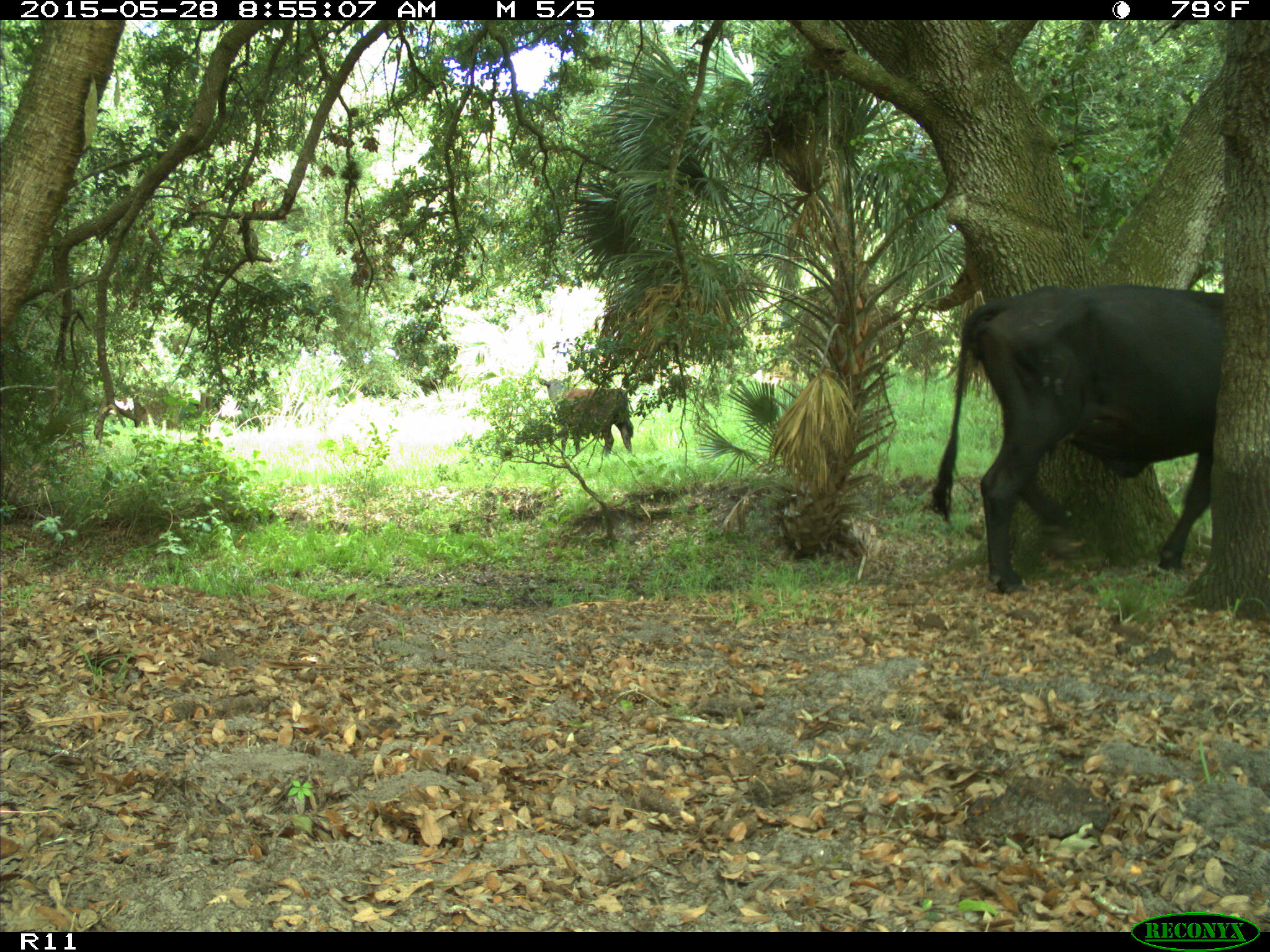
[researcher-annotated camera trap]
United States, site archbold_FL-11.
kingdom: Animalia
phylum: Chordata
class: Mammalia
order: Artiodactyla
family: Bovidae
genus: Bos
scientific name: Bos taurus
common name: domestic cow